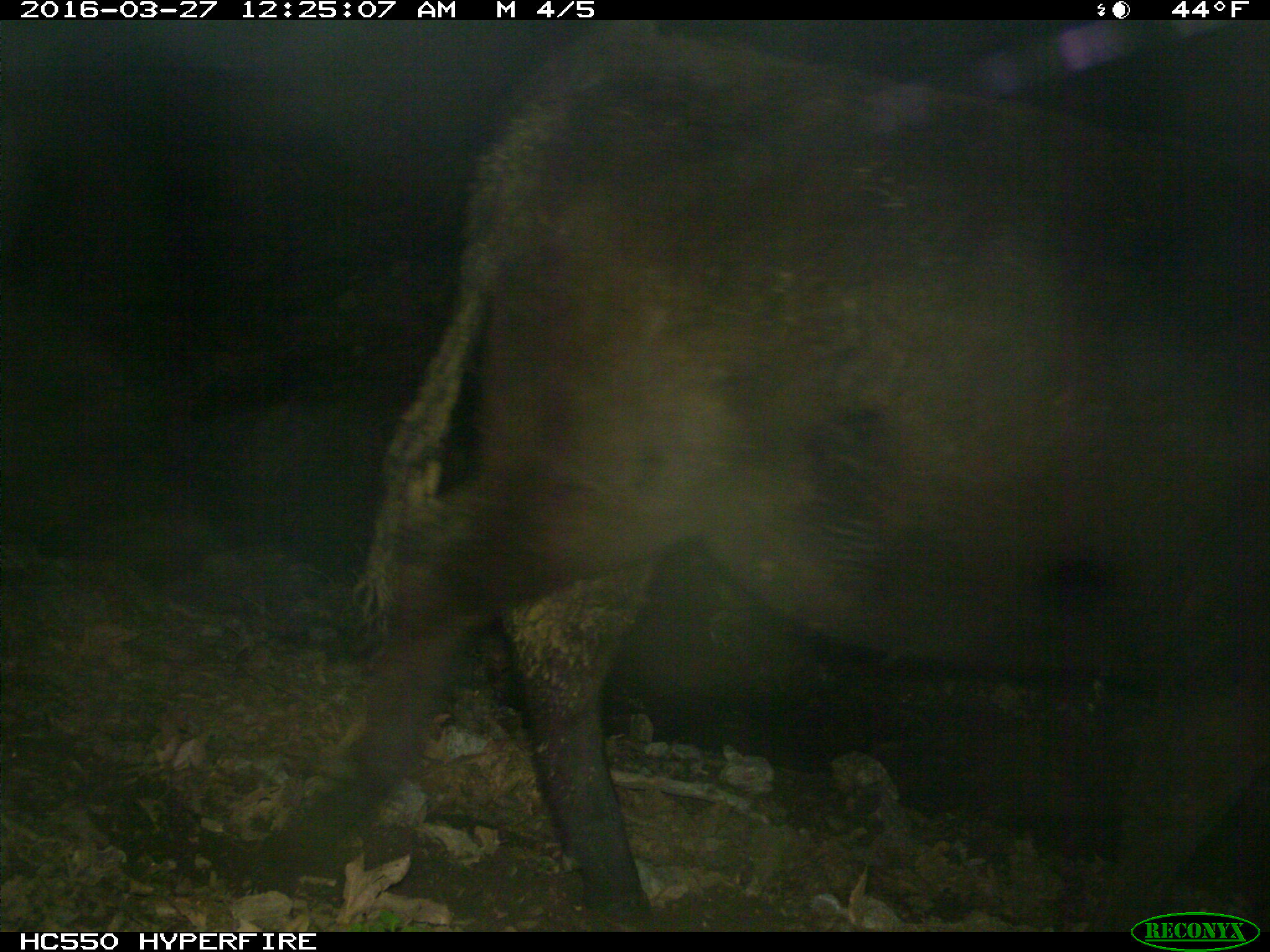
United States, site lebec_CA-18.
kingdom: Animalia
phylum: Chordata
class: Mammalia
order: Artiodactyla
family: Bovidae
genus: Bos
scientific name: Bos taurus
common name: domestic cow